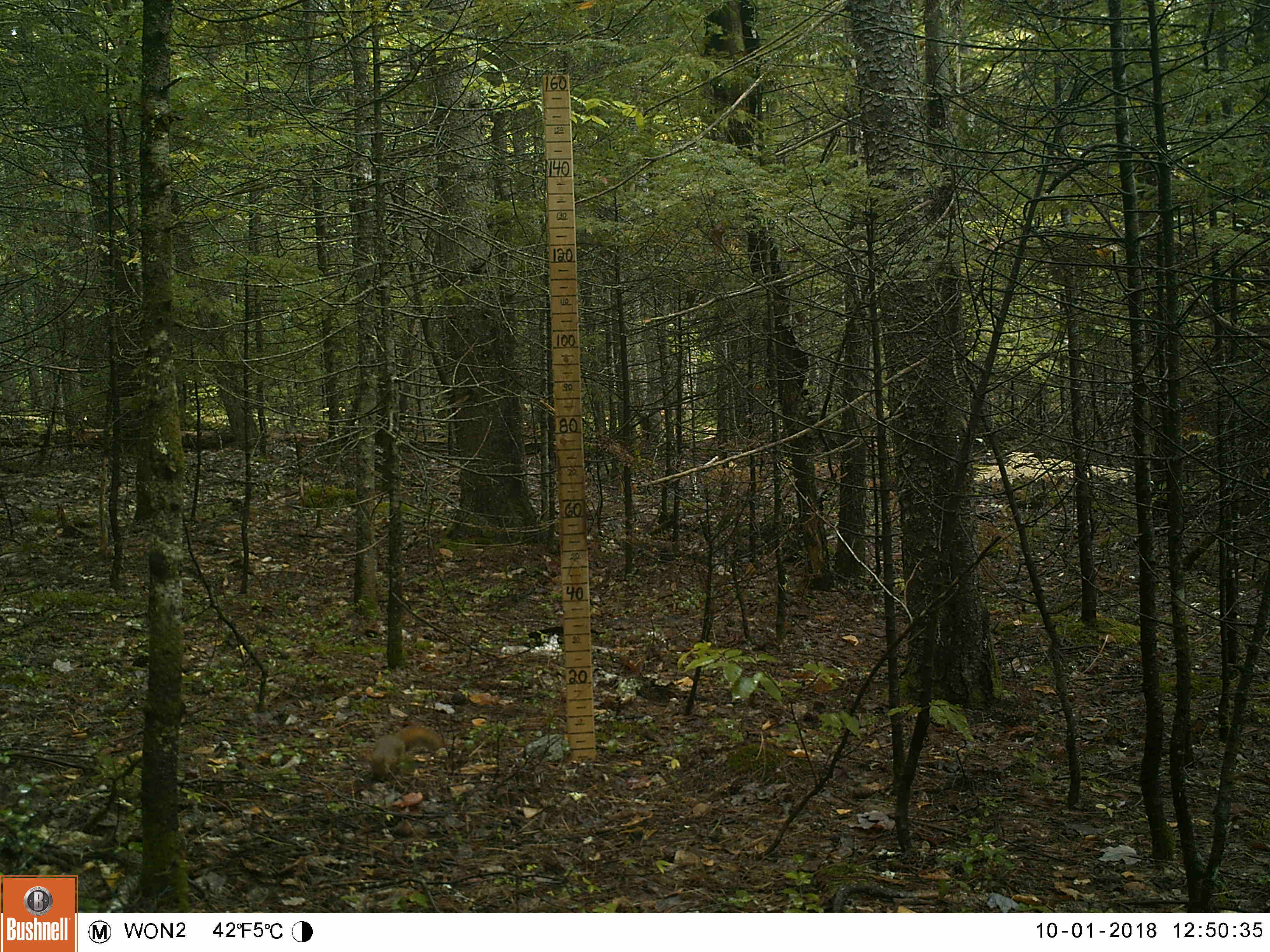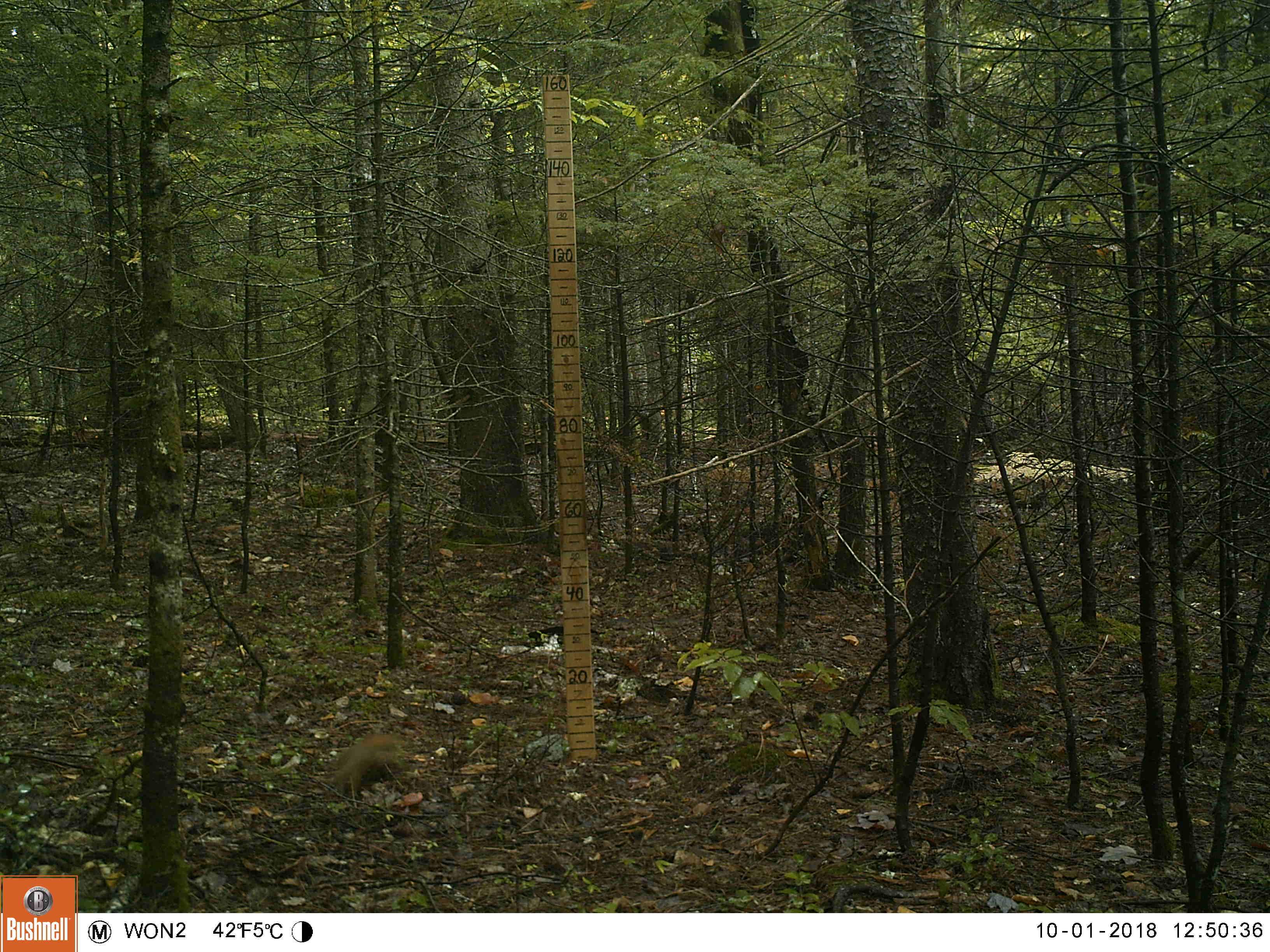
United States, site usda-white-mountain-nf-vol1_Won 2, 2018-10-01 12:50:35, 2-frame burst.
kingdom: Animalia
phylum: Chordata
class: Mammalia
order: Rodentia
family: Sciuridae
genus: Tamiasciurus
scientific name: Tamiasciurus hudsonicus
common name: red squirrel